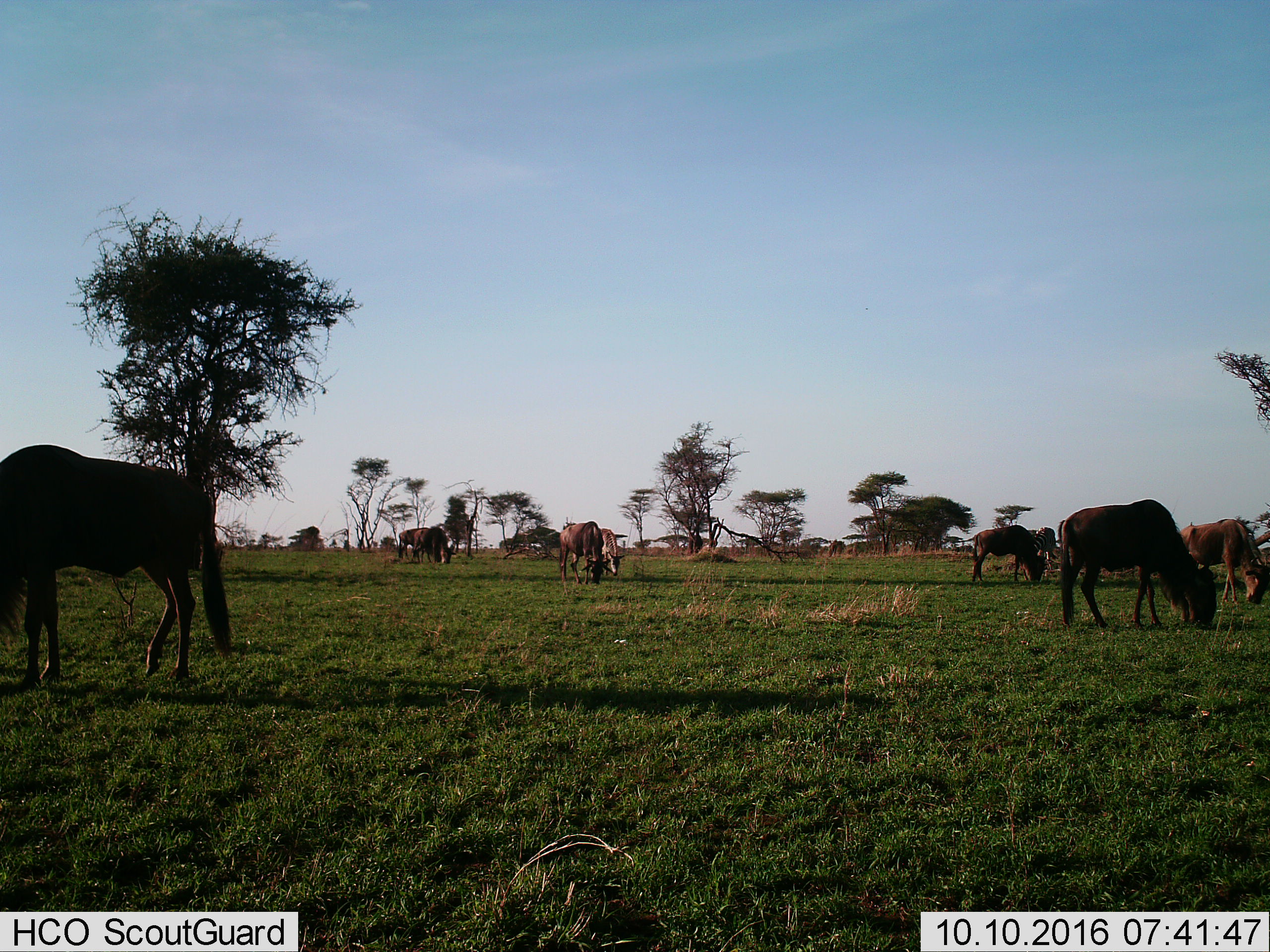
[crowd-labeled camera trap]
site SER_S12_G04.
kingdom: Animalia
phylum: Chordata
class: Mammalia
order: Artiodactyla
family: Bovidae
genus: Connochaetes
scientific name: Connochaetes taurinus taurinus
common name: blue wildebeest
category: wildebeestblue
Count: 8.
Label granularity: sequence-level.